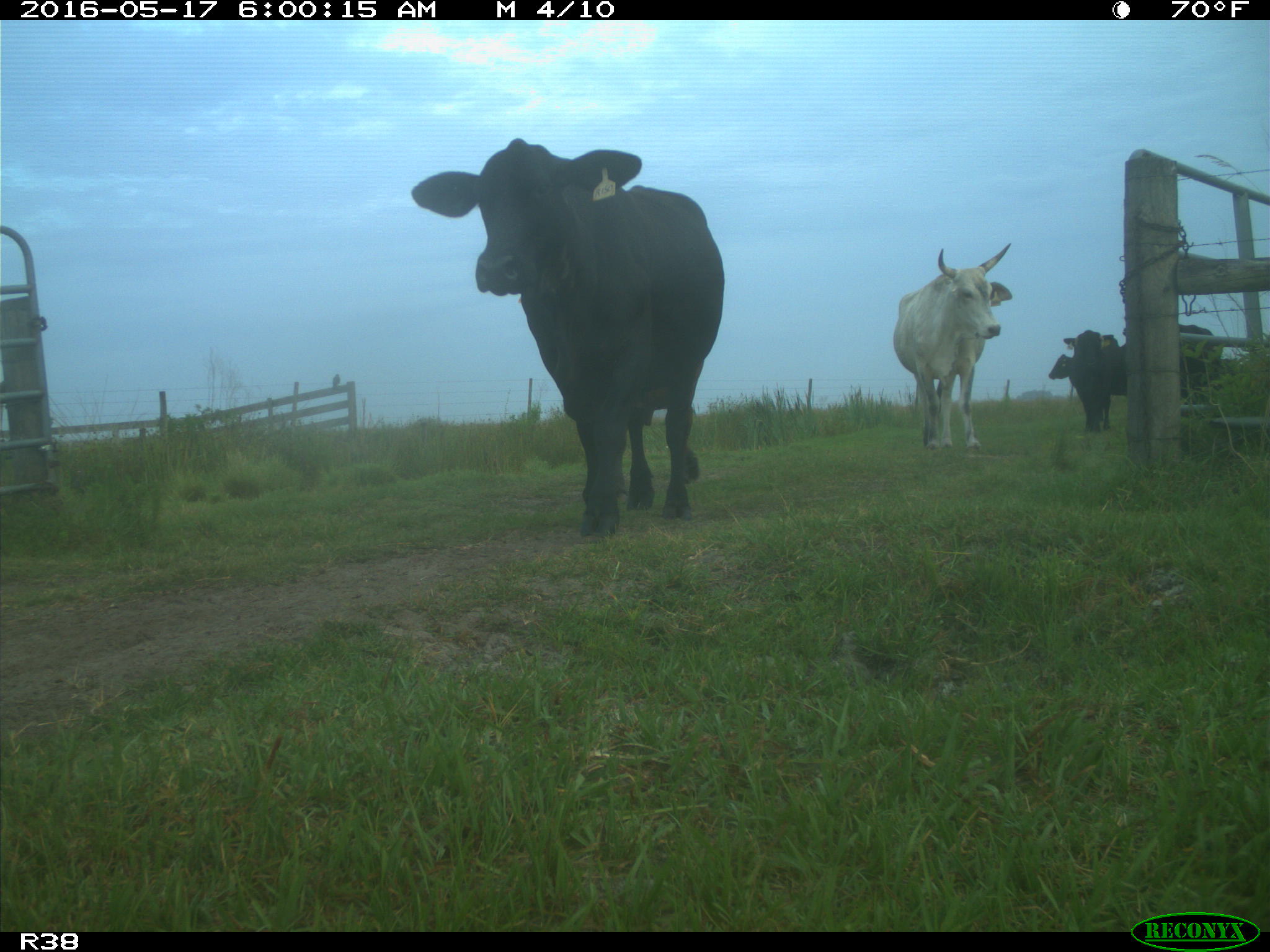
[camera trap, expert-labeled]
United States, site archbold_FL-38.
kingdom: Animalia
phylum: Chordata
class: Mammalia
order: Artiodactyla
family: Bovidae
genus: Bos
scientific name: Bos taurus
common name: domestic cow